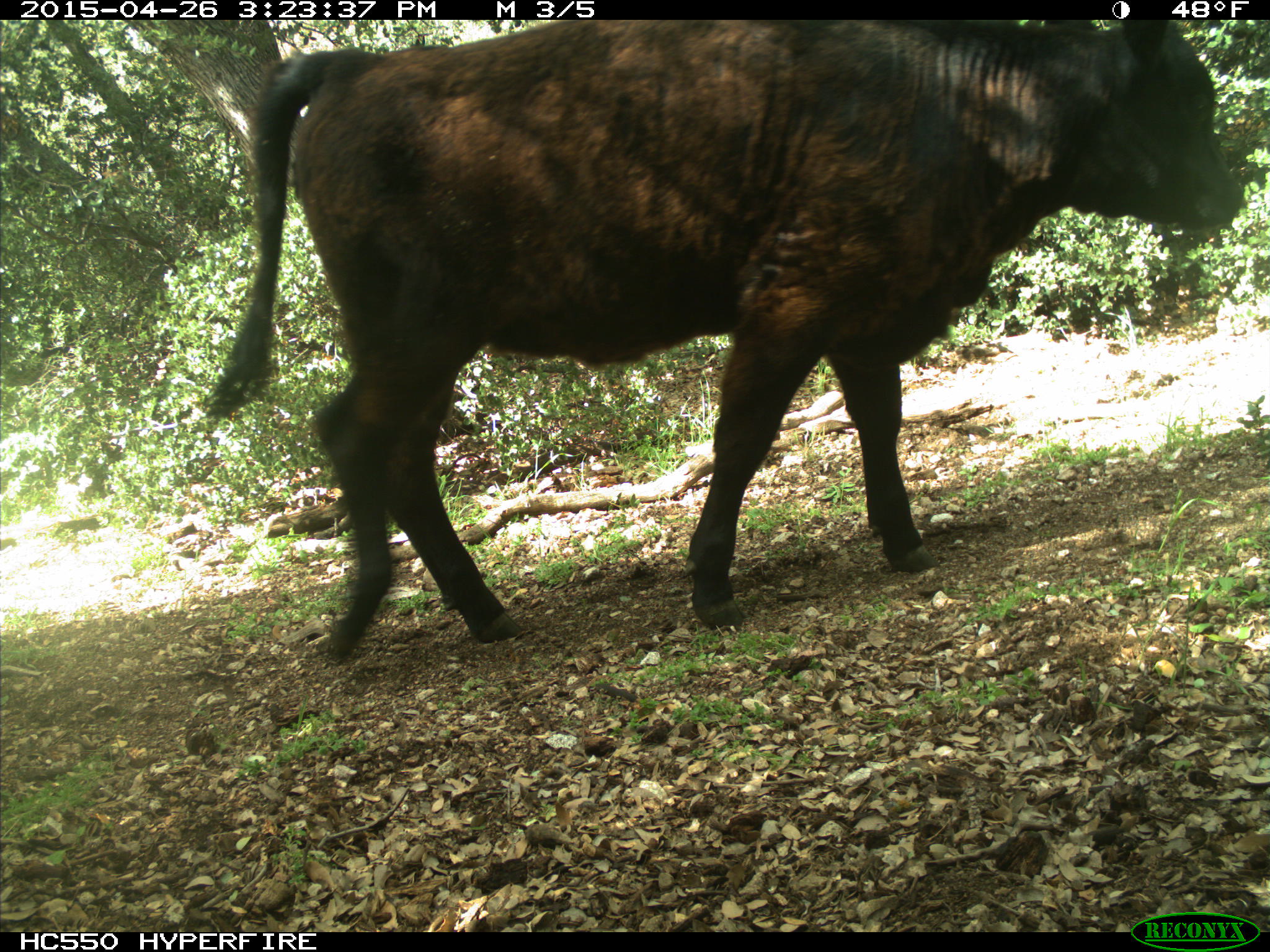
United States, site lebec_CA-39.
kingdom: Animalia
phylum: Chordata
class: Mammalia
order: Artiodactyla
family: Bovidae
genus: Bos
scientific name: Bos taurus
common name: domestic cow